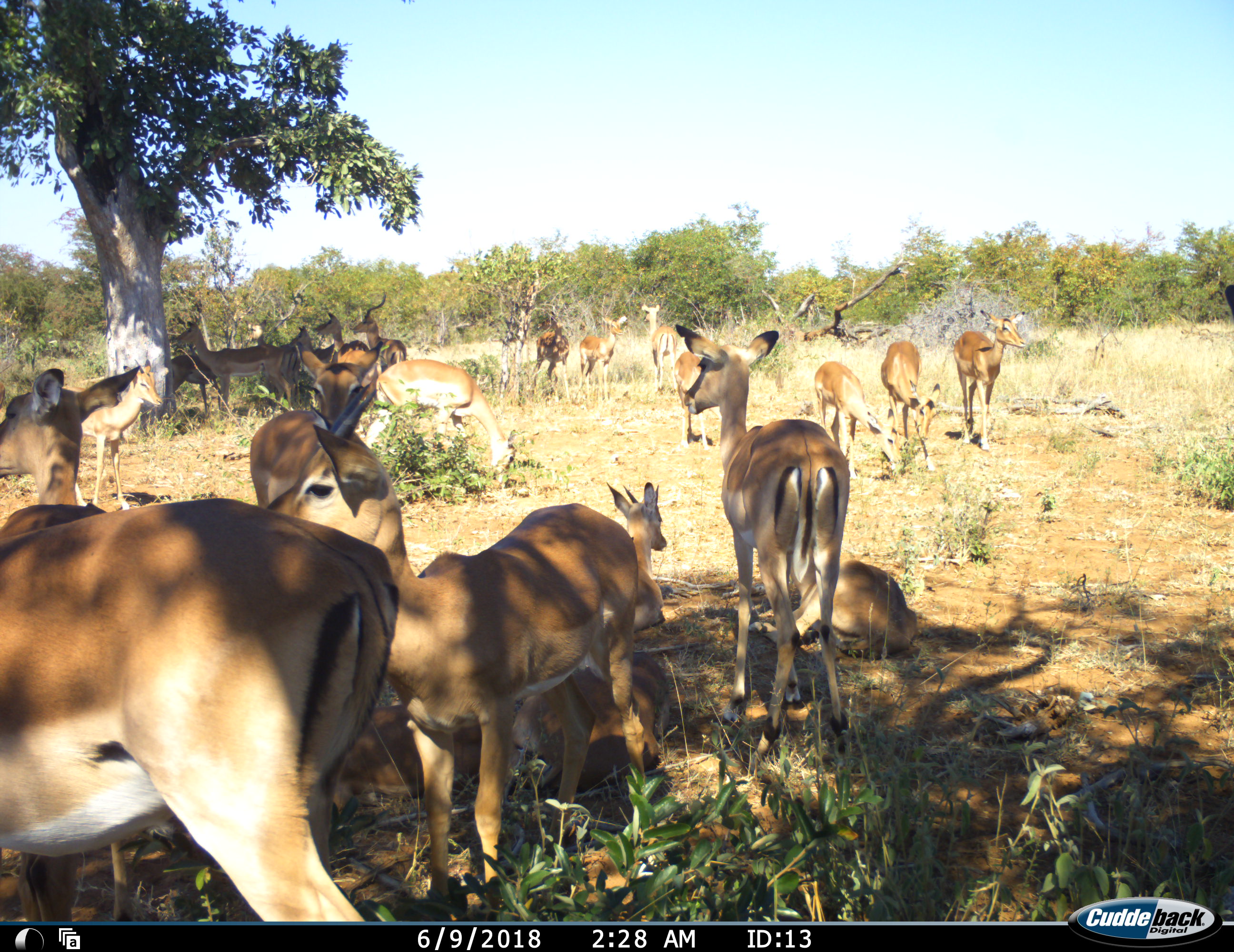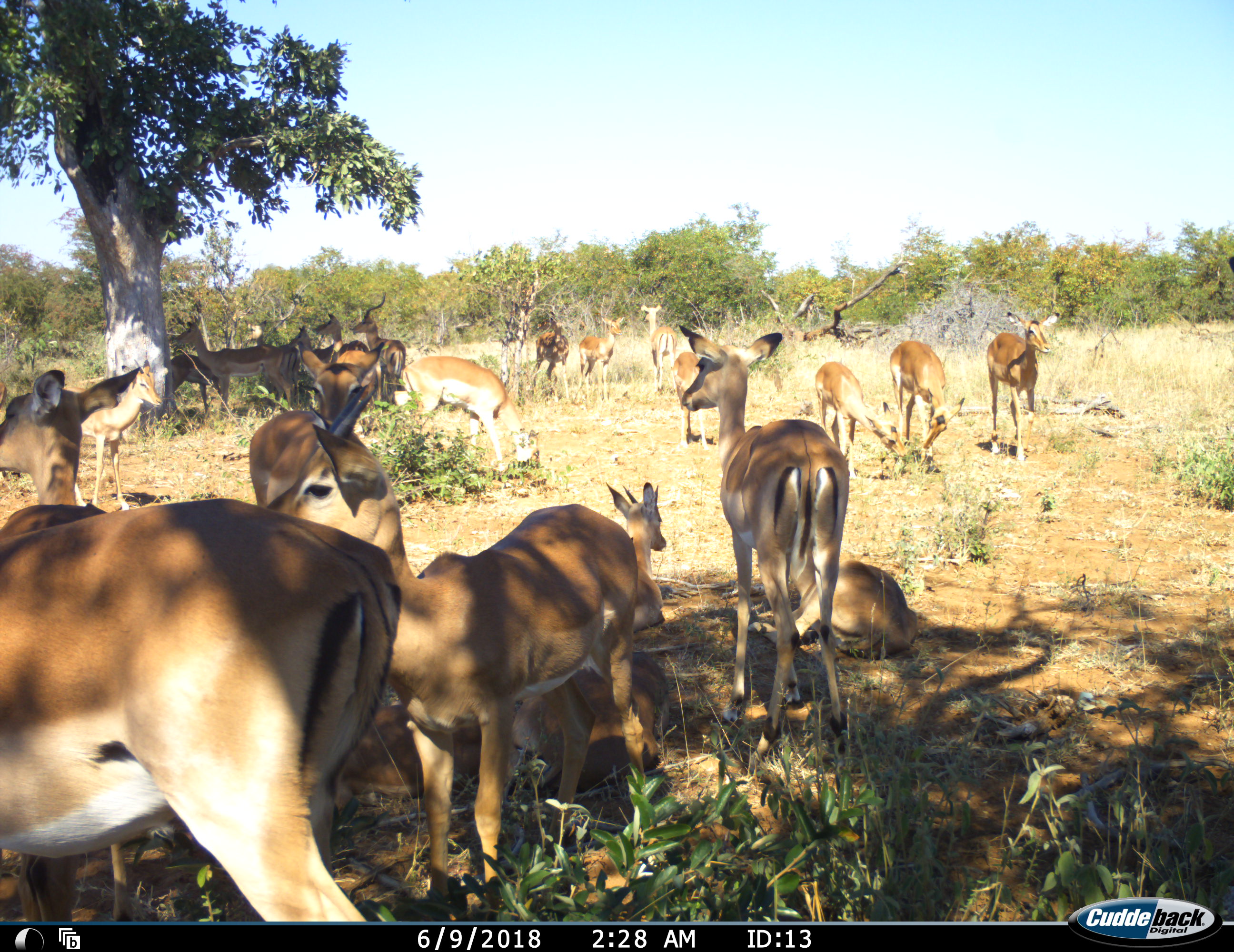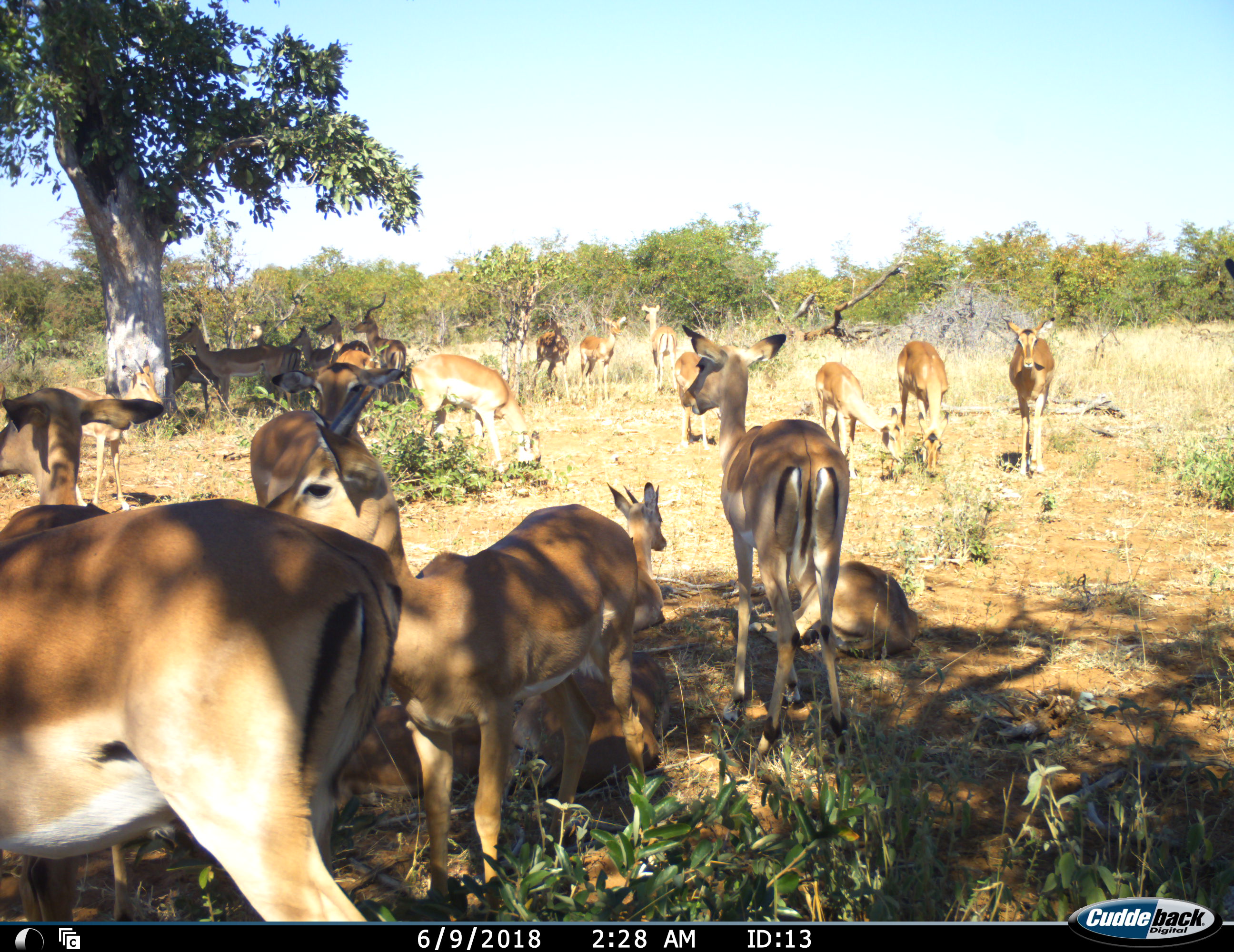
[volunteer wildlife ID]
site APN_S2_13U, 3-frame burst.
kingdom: Animalia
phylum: Chordata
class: Mammalia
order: Artiodactyla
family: Bovidae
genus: Aepyceros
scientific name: Aepyceros melampus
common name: impala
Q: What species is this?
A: Impala (Aepyceros melampus).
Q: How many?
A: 11-50.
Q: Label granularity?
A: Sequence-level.